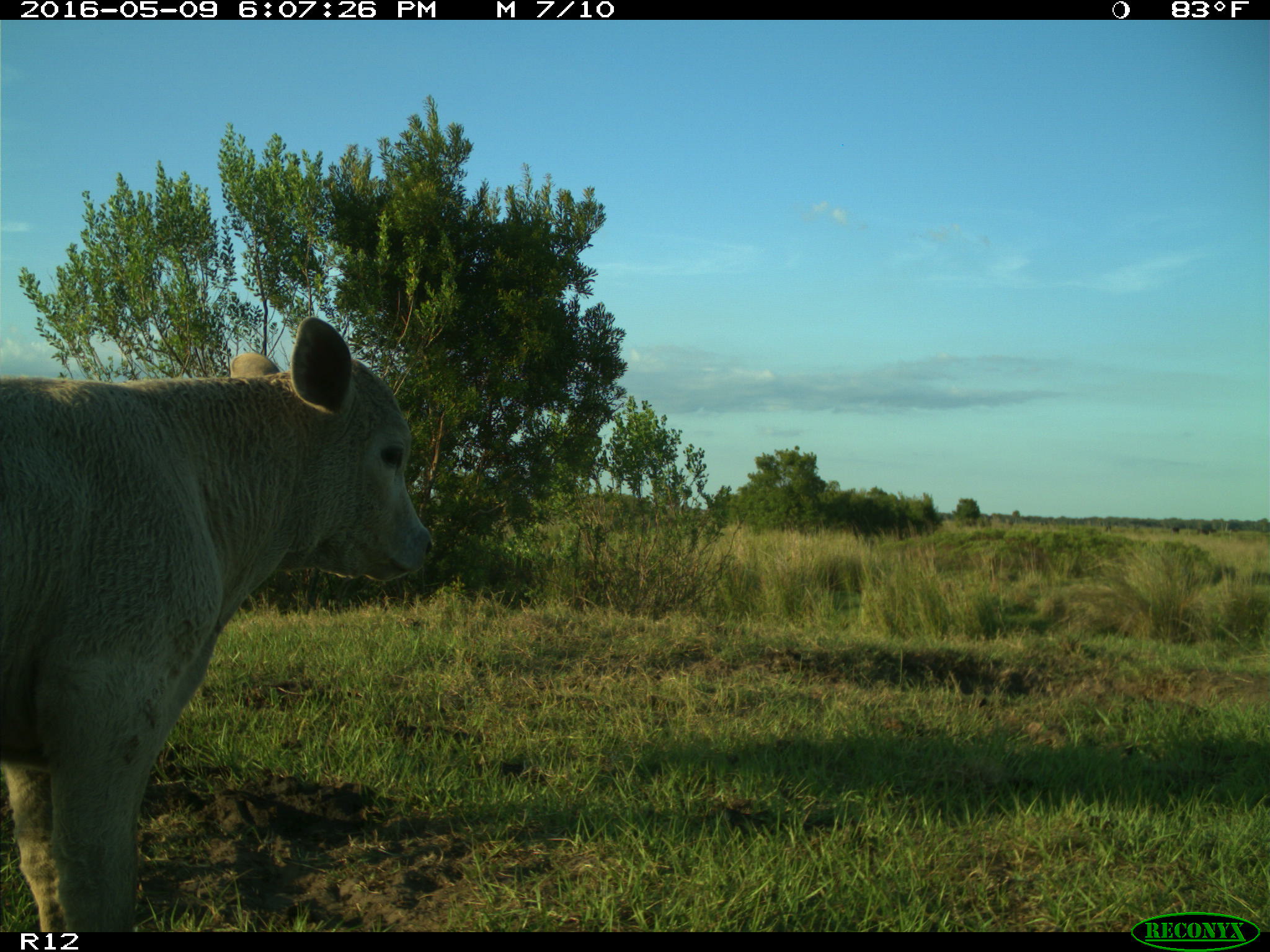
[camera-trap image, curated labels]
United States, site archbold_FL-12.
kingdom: Animalia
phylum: Chordata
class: Mammalia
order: Artiodactyla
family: Bovidae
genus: Bos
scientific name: Bos taurus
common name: domestic cow